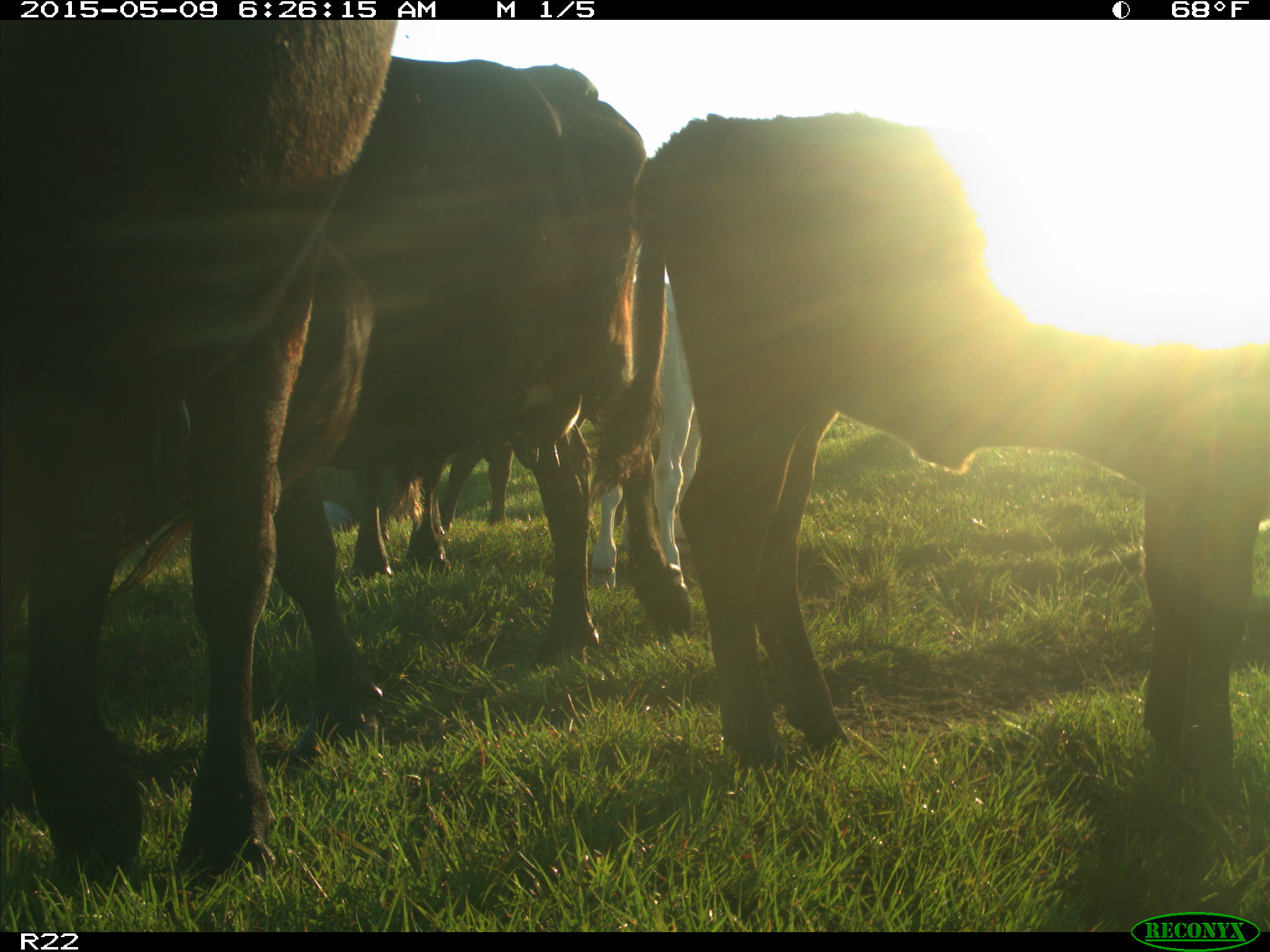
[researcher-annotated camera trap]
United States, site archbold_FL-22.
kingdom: Animalia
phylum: Chordata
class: Mammalia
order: Artiodactyla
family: Bovidae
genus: Bos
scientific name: Bos taurus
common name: domestic cow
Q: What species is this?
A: Bos taurus (domestic cow).